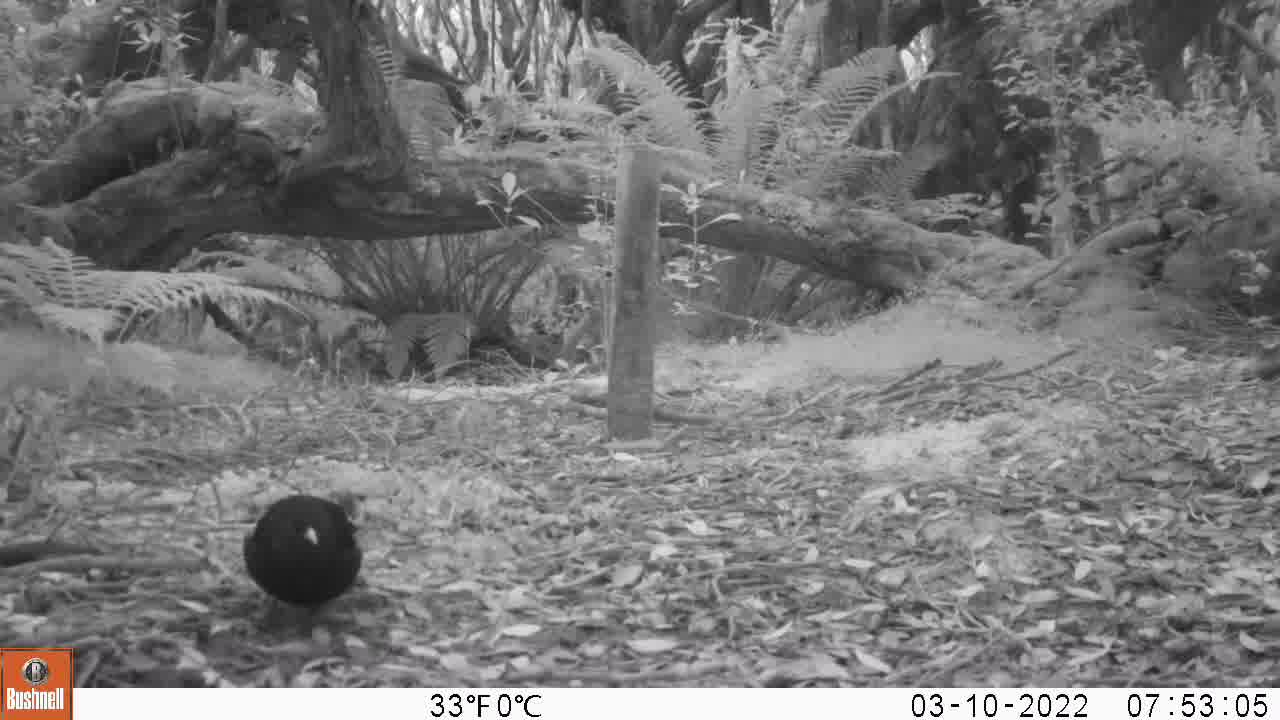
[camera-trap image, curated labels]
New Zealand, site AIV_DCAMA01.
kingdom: Animalia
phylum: Chordata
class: Aves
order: Passeriformes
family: Turdidae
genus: Turdus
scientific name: Turdus merula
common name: eurasian blackbird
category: blackbird